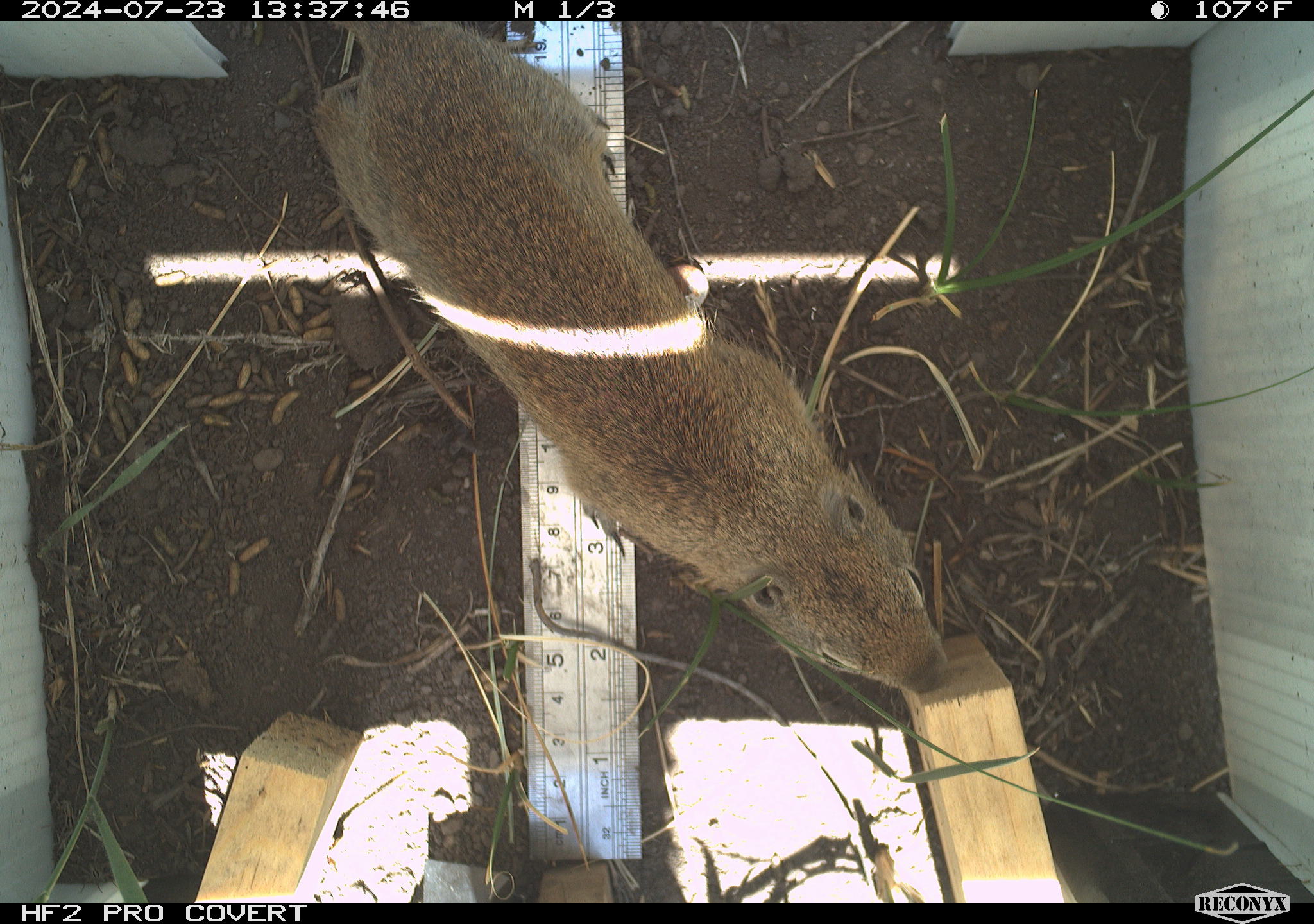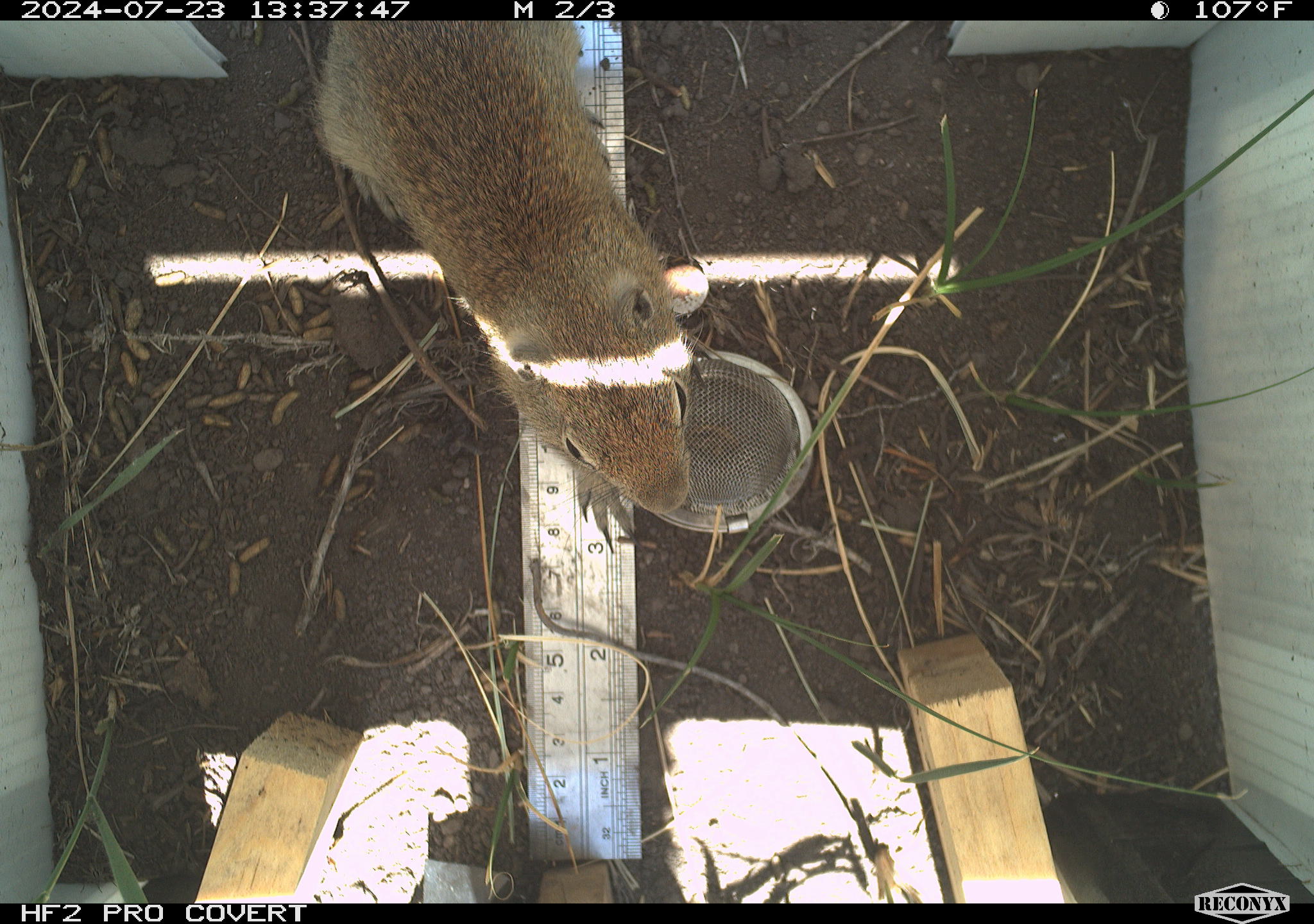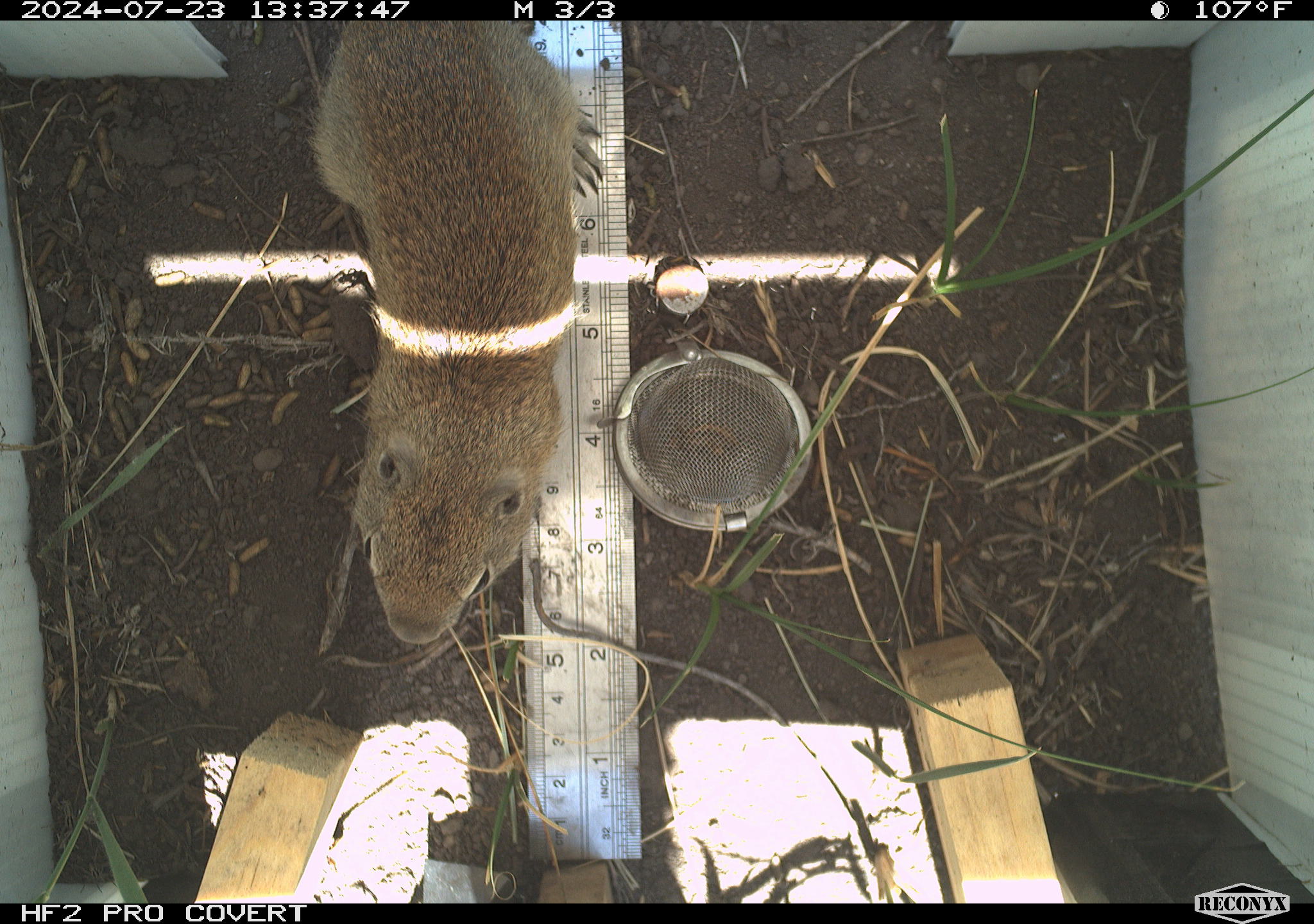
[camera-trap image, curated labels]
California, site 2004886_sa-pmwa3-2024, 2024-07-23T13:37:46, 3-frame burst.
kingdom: Animalia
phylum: Chordata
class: Mammalia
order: Rodentia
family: Sciuridae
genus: Urocitellus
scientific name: Urocitellus beldingi beldingi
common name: belding's ground squirrel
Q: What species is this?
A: Belding's ground squirrel (Urocitellus beldingi beldingi).